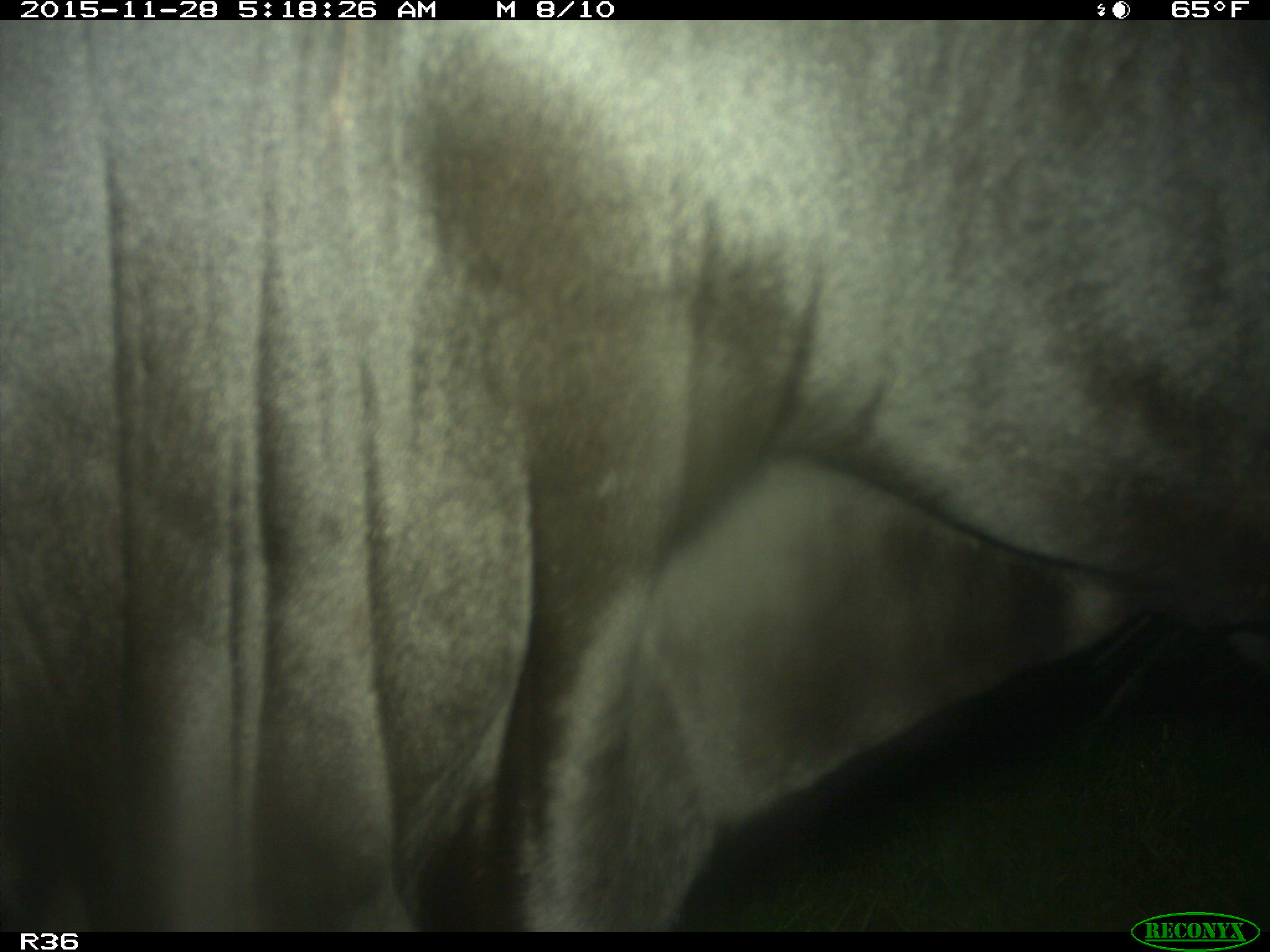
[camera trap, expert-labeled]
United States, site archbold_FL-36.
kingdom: Animalia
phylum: Chordata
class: Mammalia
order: Artiodactyla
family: Bovidae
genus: Bos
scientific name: Bos taurus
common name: domestic cow